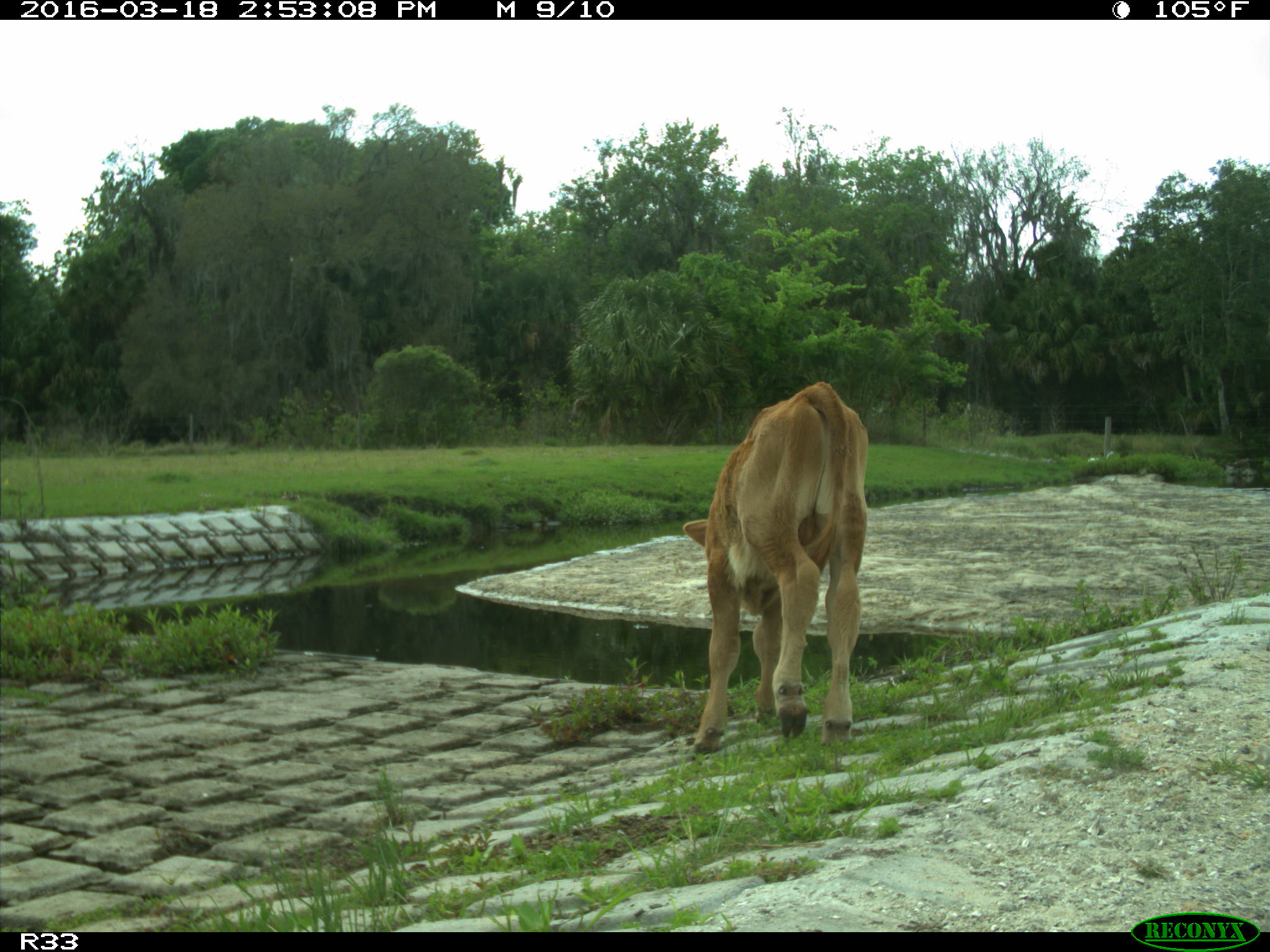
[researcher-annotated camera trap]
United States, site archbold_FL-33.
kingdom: Animalia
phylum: Chordata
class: Mammalia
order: Artiodactyla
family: Bovidae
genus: Bos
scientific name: Bos taurus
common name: domestic cow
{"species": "Bos taurus (domestic cow)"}